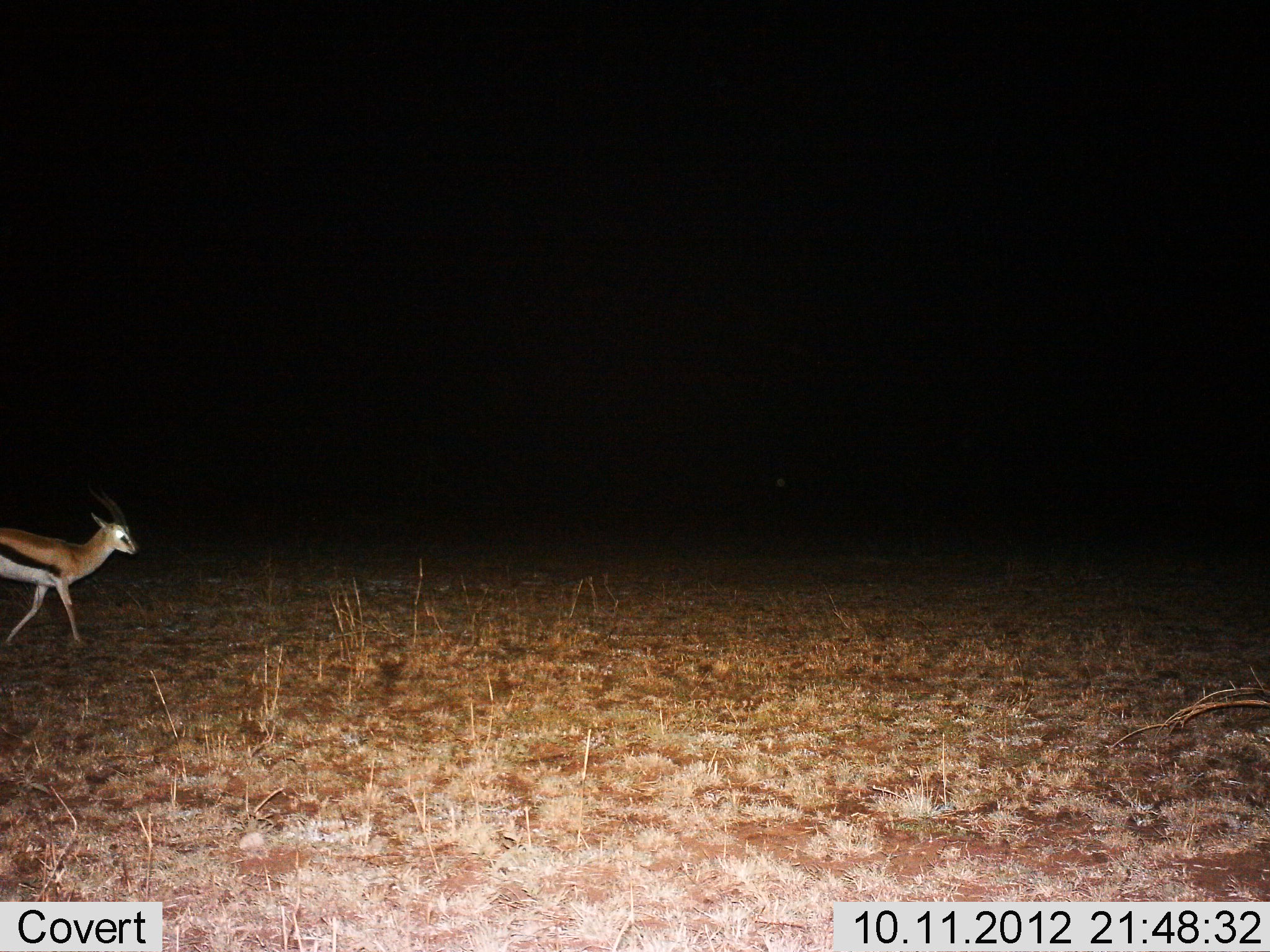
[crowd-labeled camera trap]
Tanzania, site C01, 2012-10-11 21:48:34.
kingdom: Animalia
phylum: Chordata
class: Mammalia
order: Artiodactyla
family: Bovidae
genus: Eudorcas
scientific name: Eudorcas thomsonii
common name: thomson's gazelle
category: gazellethomsons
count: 1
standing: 10%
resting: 0%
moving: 100%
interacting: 0%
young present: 0%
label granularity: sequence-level